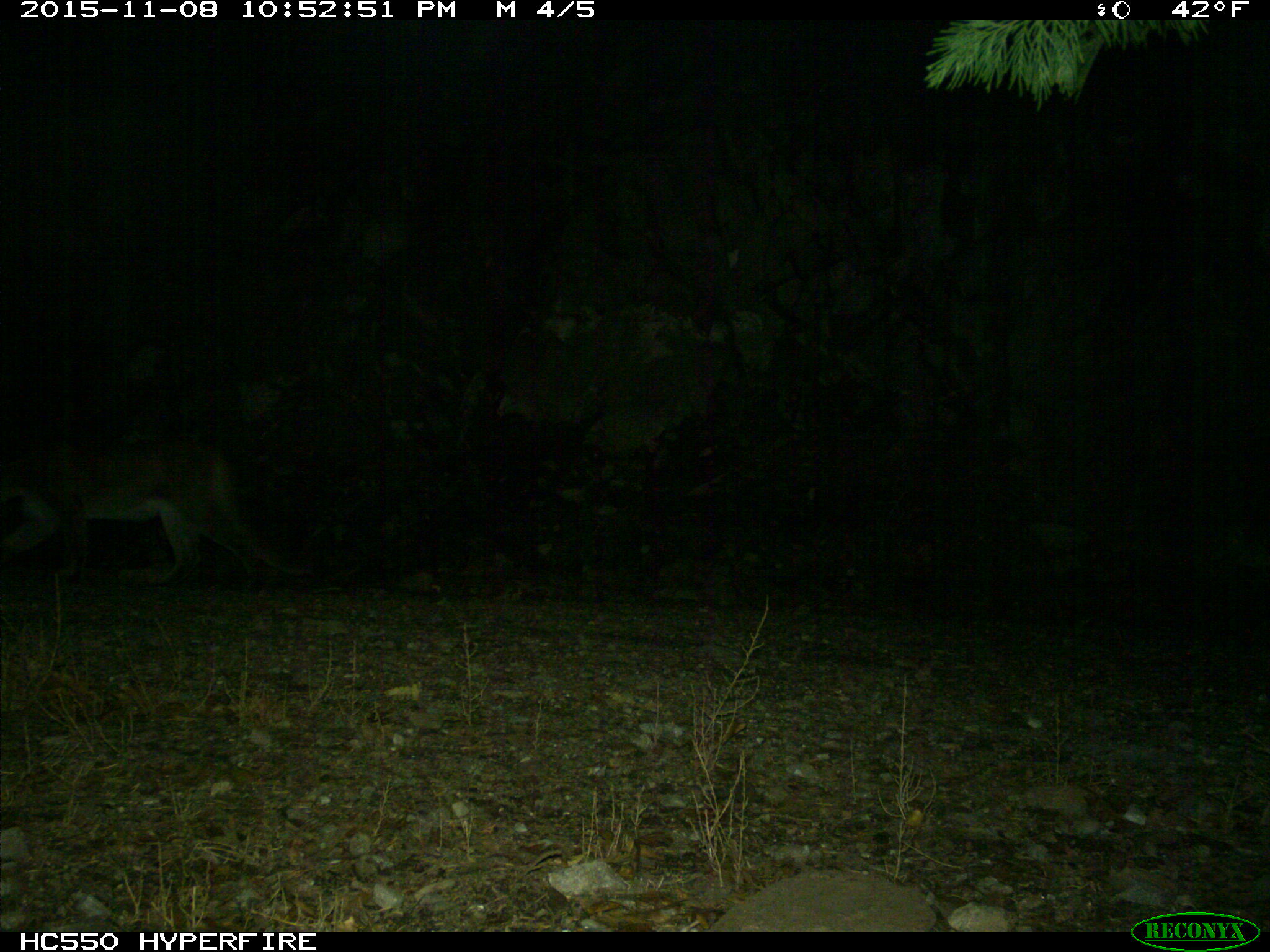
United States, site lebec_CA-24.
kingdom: Animalia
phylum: Chordata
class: Mammalia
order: Carnivora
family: Felidae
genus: Puma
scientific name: Puma concolor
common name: mountain lion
Puma concolor (mountain lion).